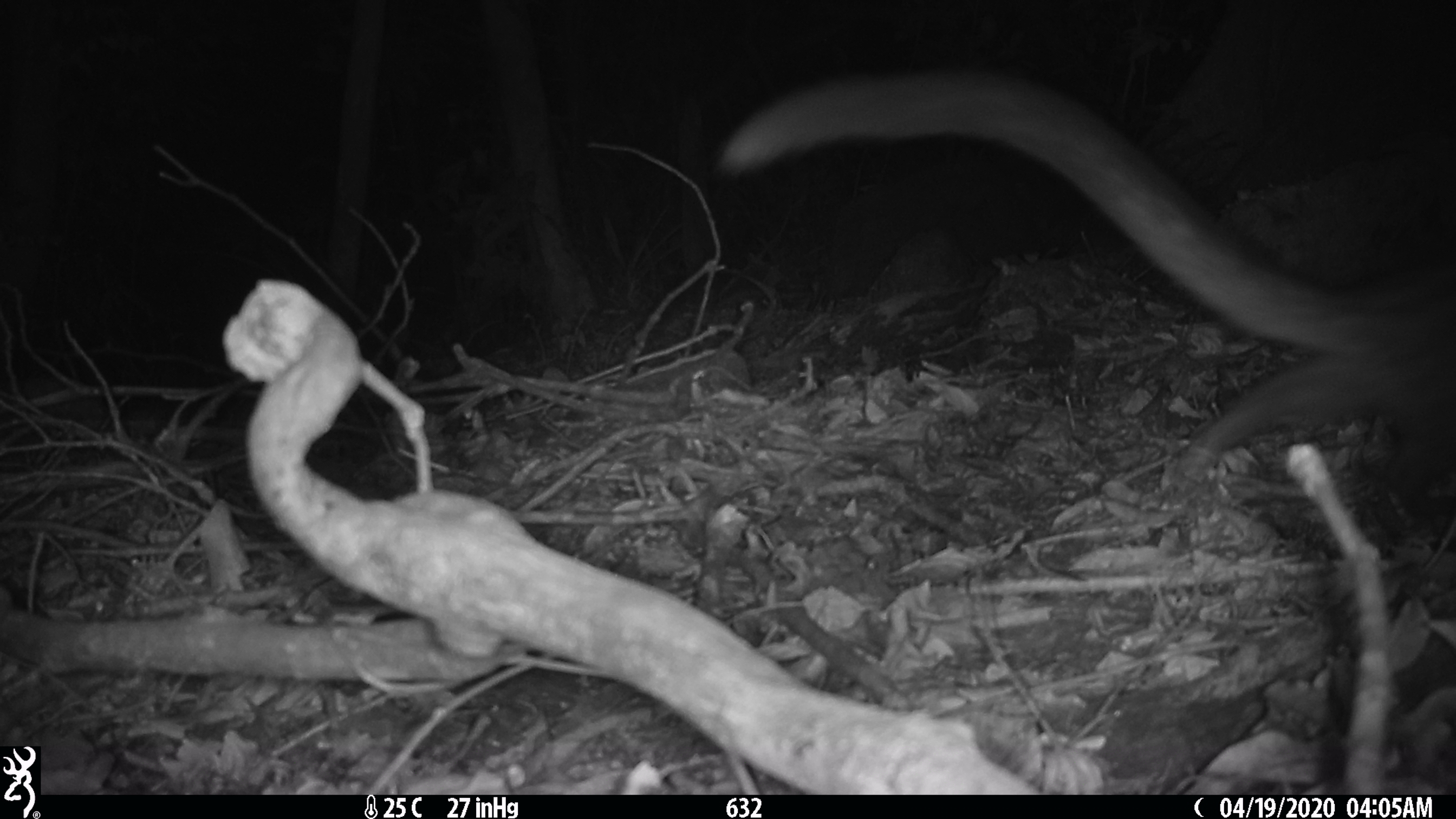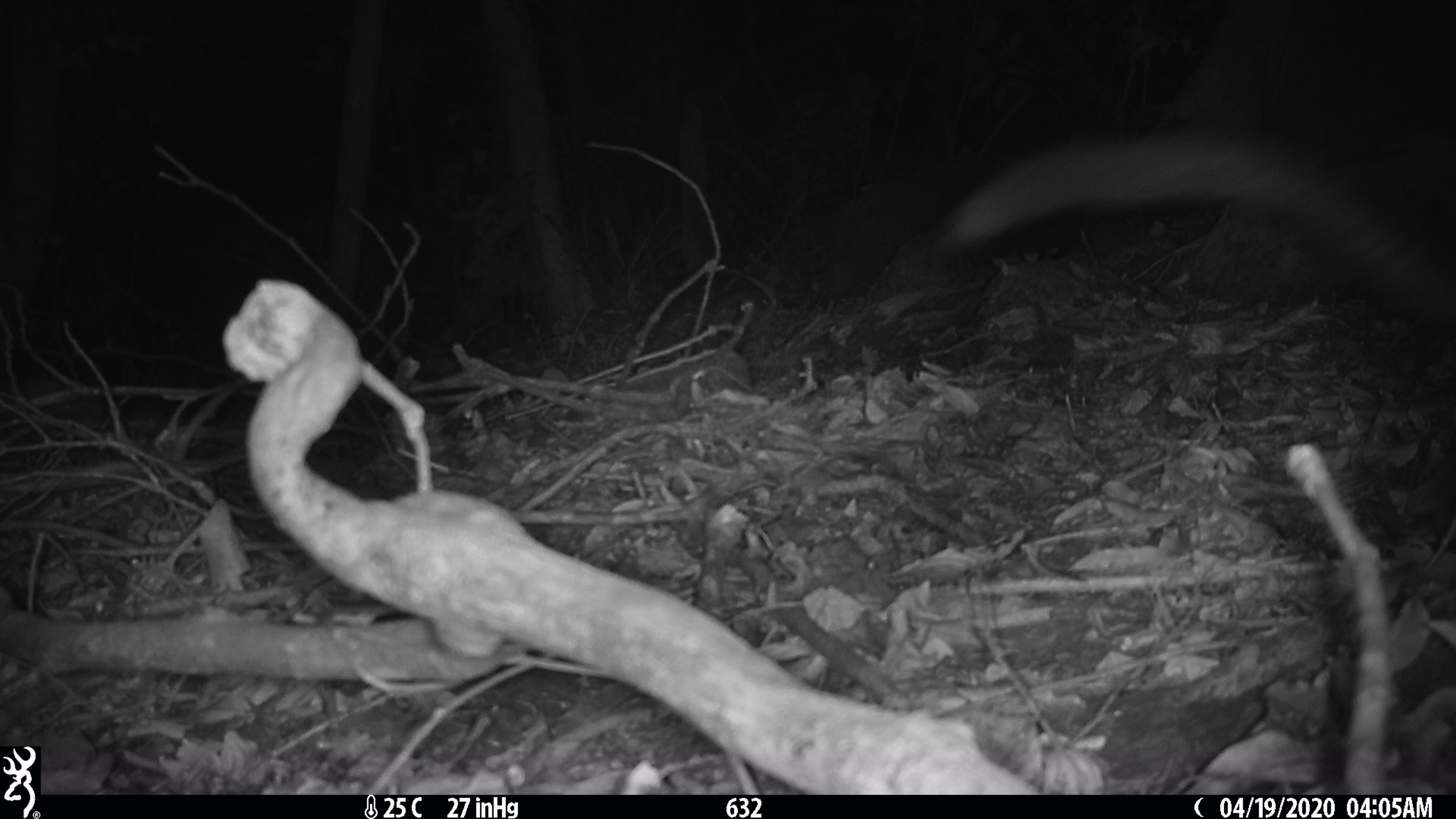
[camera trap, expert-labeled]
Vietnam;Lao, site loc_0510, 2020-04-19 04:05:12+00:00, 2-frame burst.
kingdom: Animalia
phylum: Chordata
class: Mammalia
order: Carnivora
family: Viverridae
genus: Paradoxurus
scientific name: Paradoxurus hermaphroditus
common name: common palm civet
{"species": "common palm civet (Paradoxurus hermaphroditus)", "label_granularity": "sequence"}